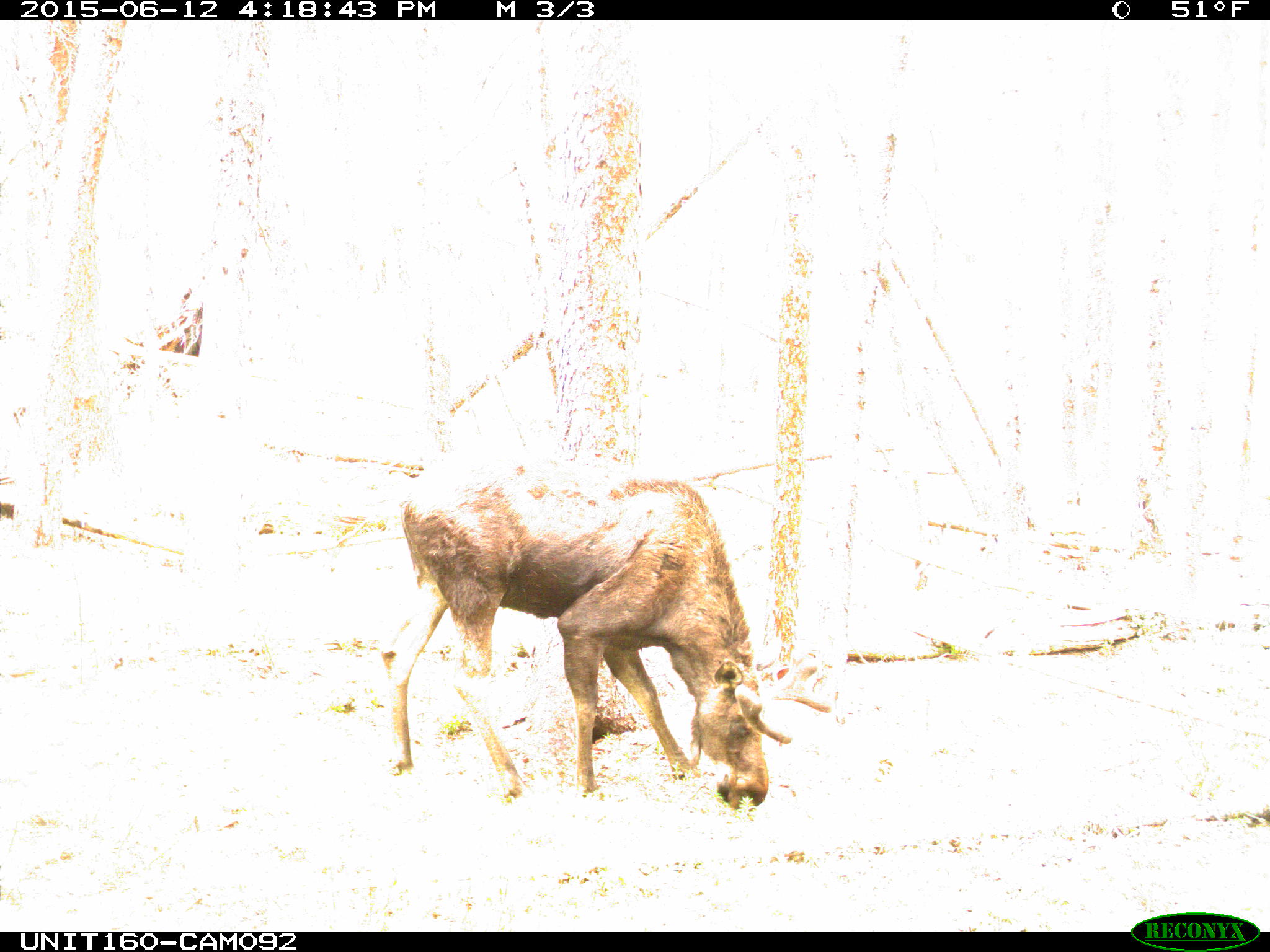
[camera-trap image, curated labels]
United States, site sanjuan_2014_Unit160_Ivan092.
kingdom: Animalia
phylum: Chordata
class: Mammalia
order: Artiodactyla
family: Cervidae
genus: Alces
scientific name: Alces alces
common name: moose